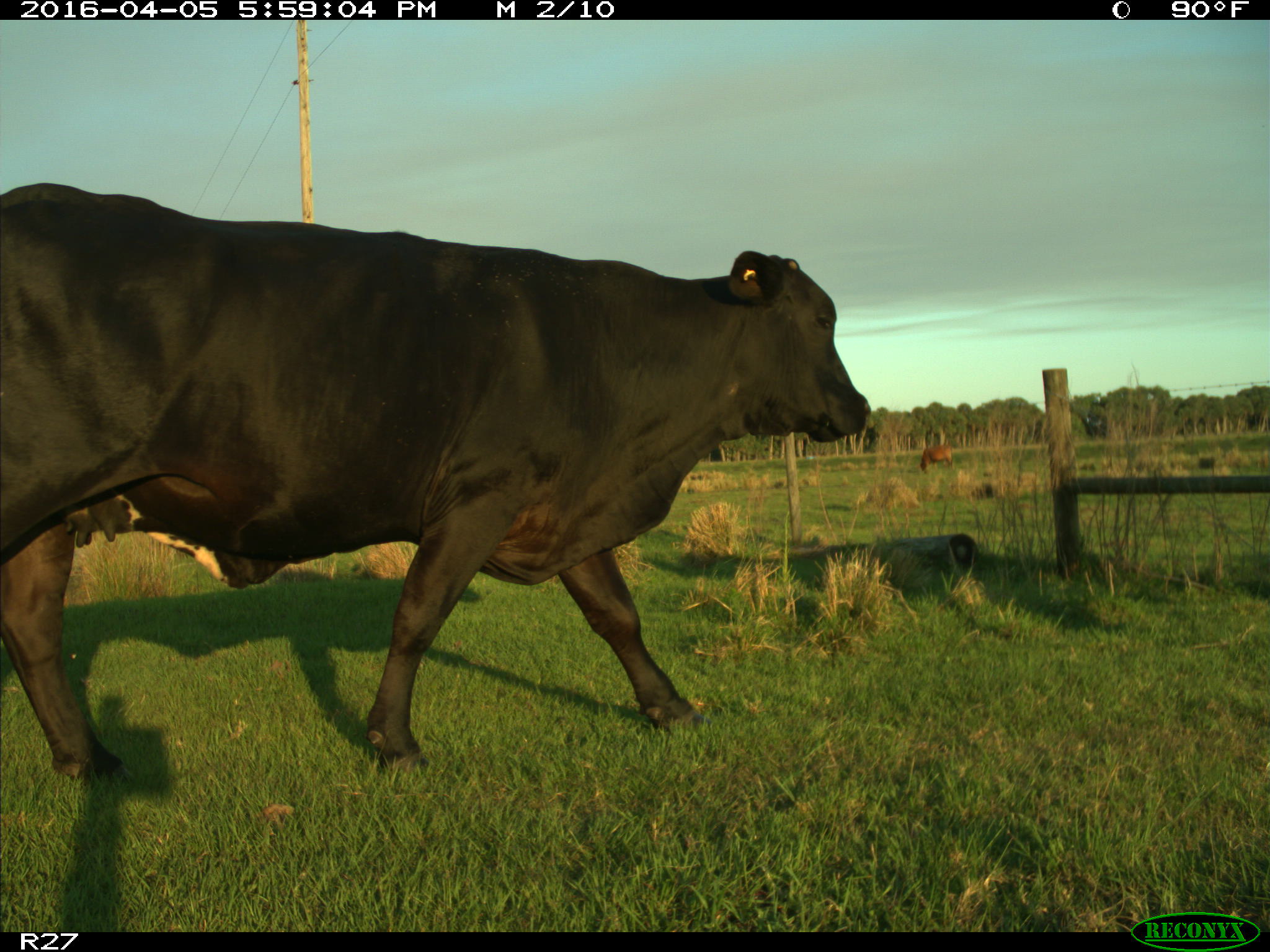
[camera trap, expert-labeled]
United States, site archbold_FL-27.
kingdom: Animalia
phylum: Chordata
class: Mammalia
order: Artiodactyla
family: Bovidae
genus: Bos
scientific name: Bos taurus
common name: domestic cow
Bos taurus (domestic cow).